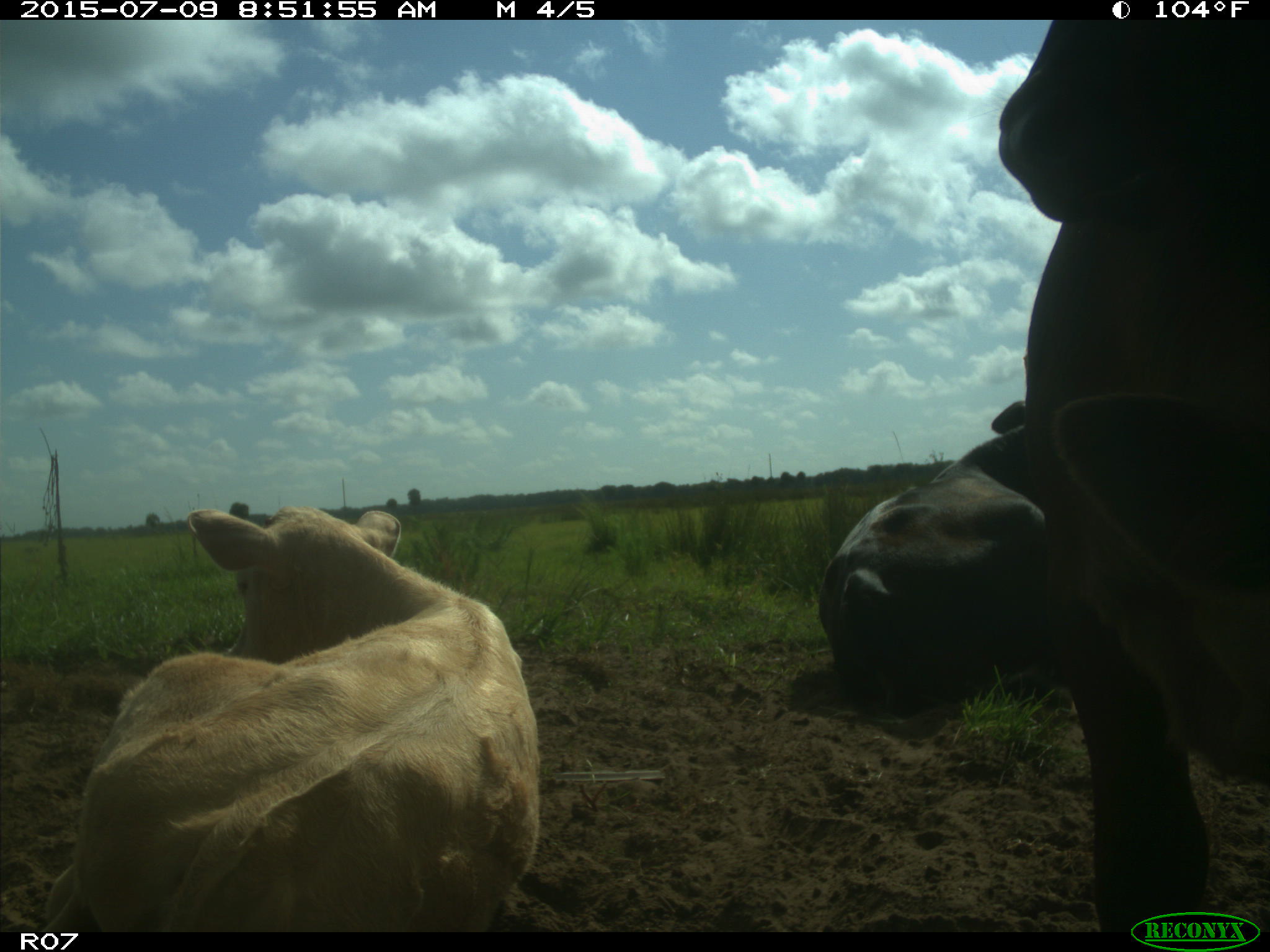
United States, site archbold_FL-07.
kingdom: Animalia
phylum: Chordata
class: Mammalia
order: Artiodactyla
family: Bovidae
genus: Bos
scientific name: Bos taurus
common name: domestic cow